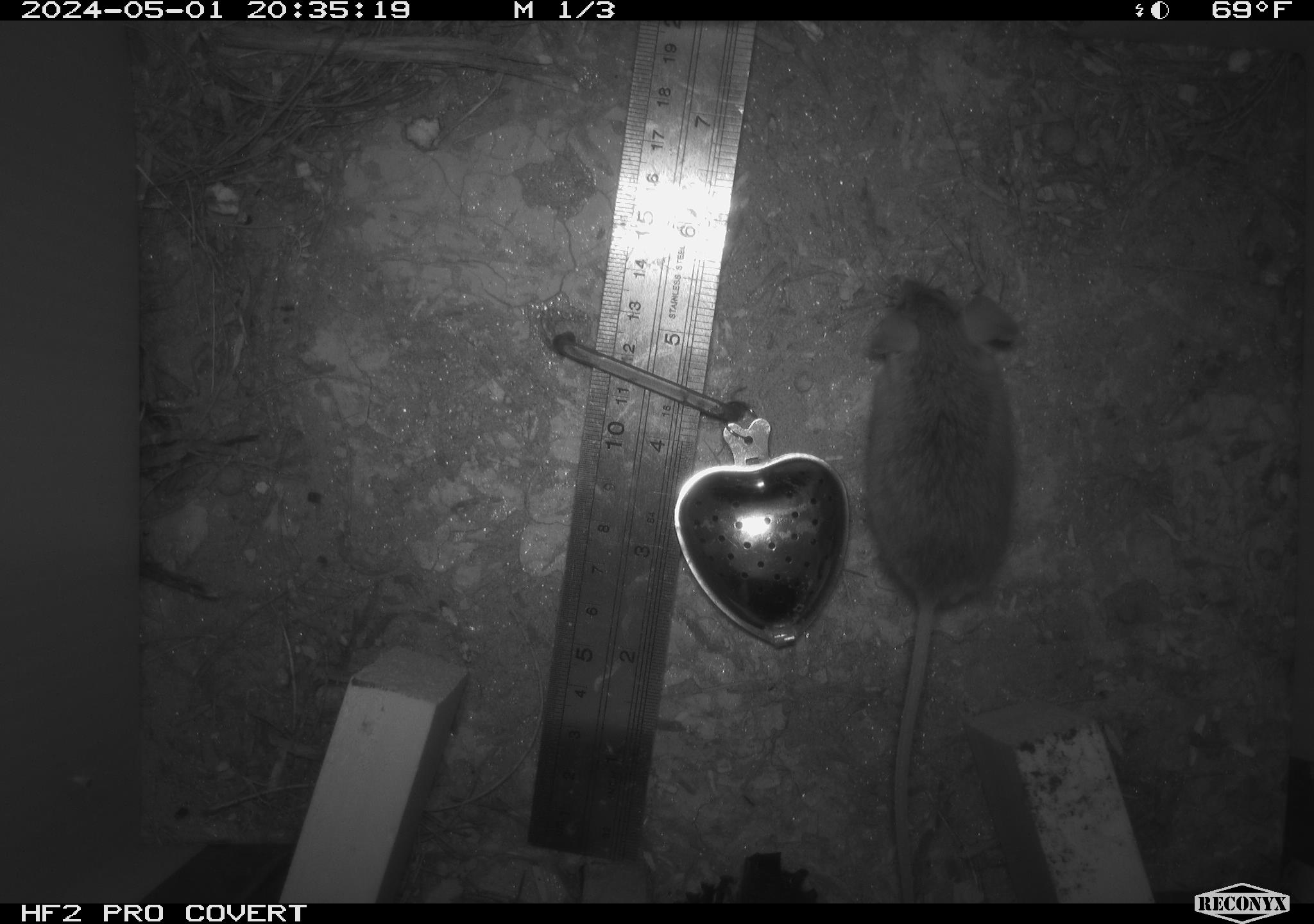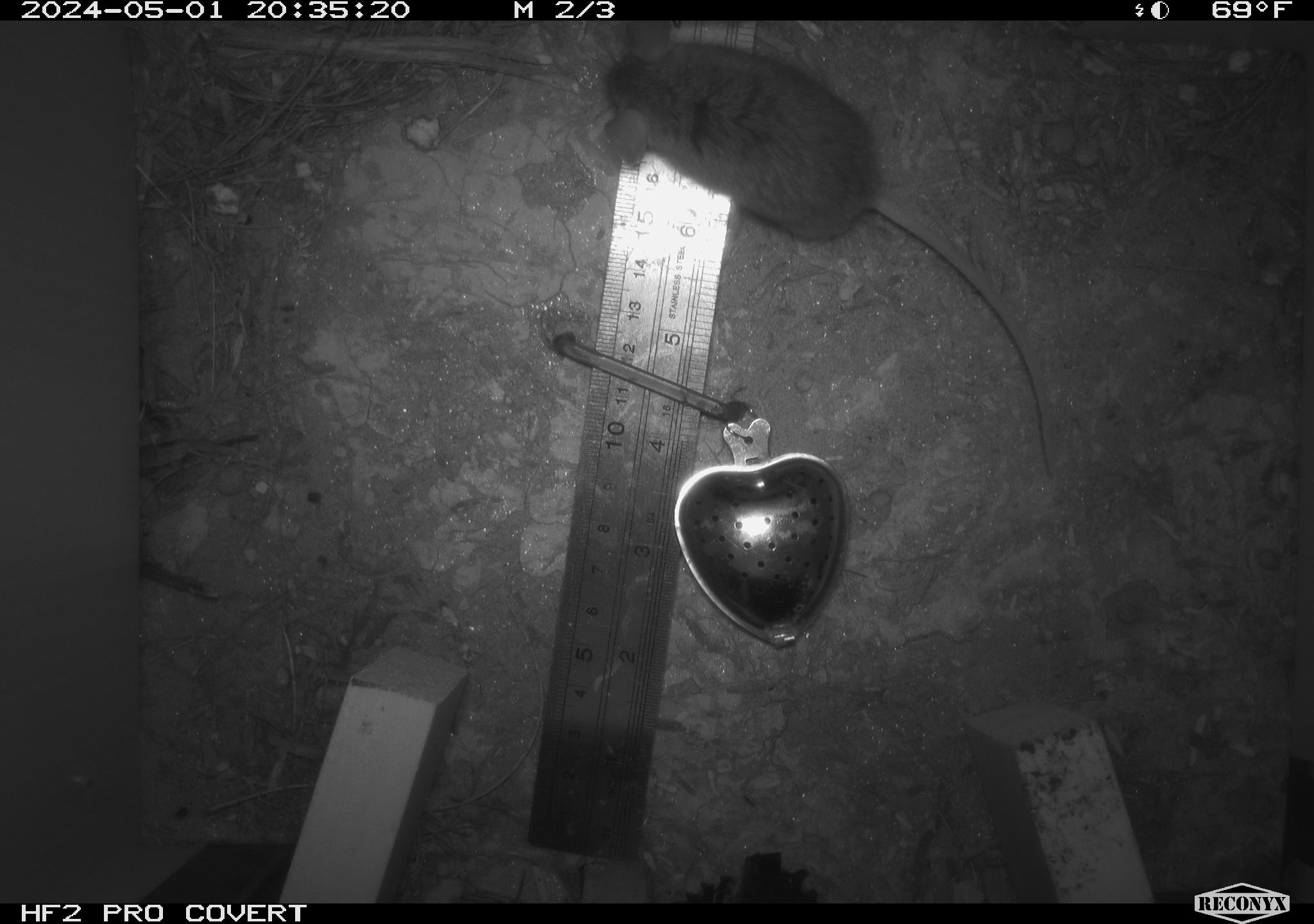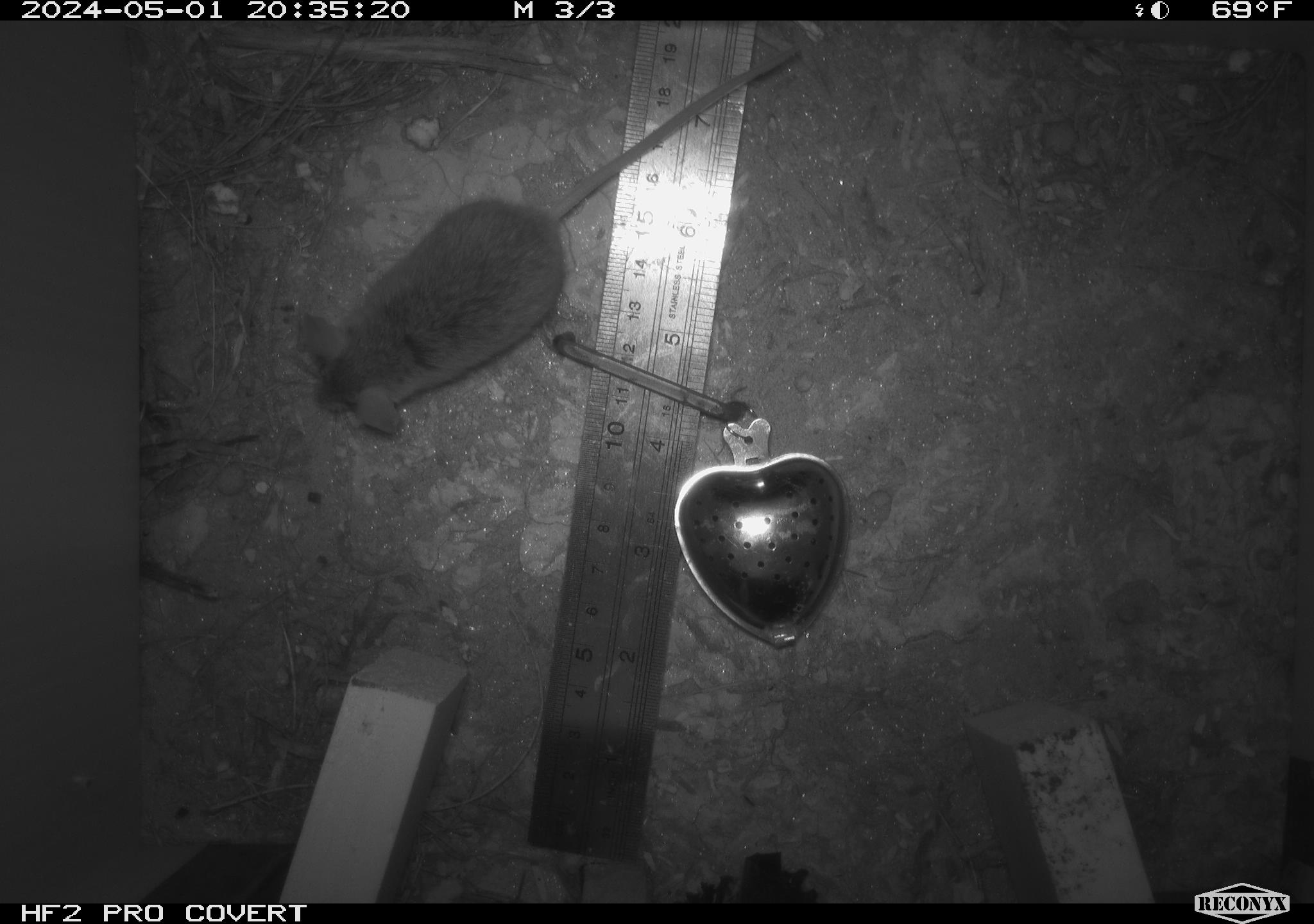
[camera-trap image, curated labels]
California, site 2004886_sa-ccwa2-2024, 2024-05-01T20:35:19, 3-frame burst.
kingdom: Animalia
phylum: Chordata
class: Mammalia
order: Rodentia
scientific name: Rodentia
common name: mouse species